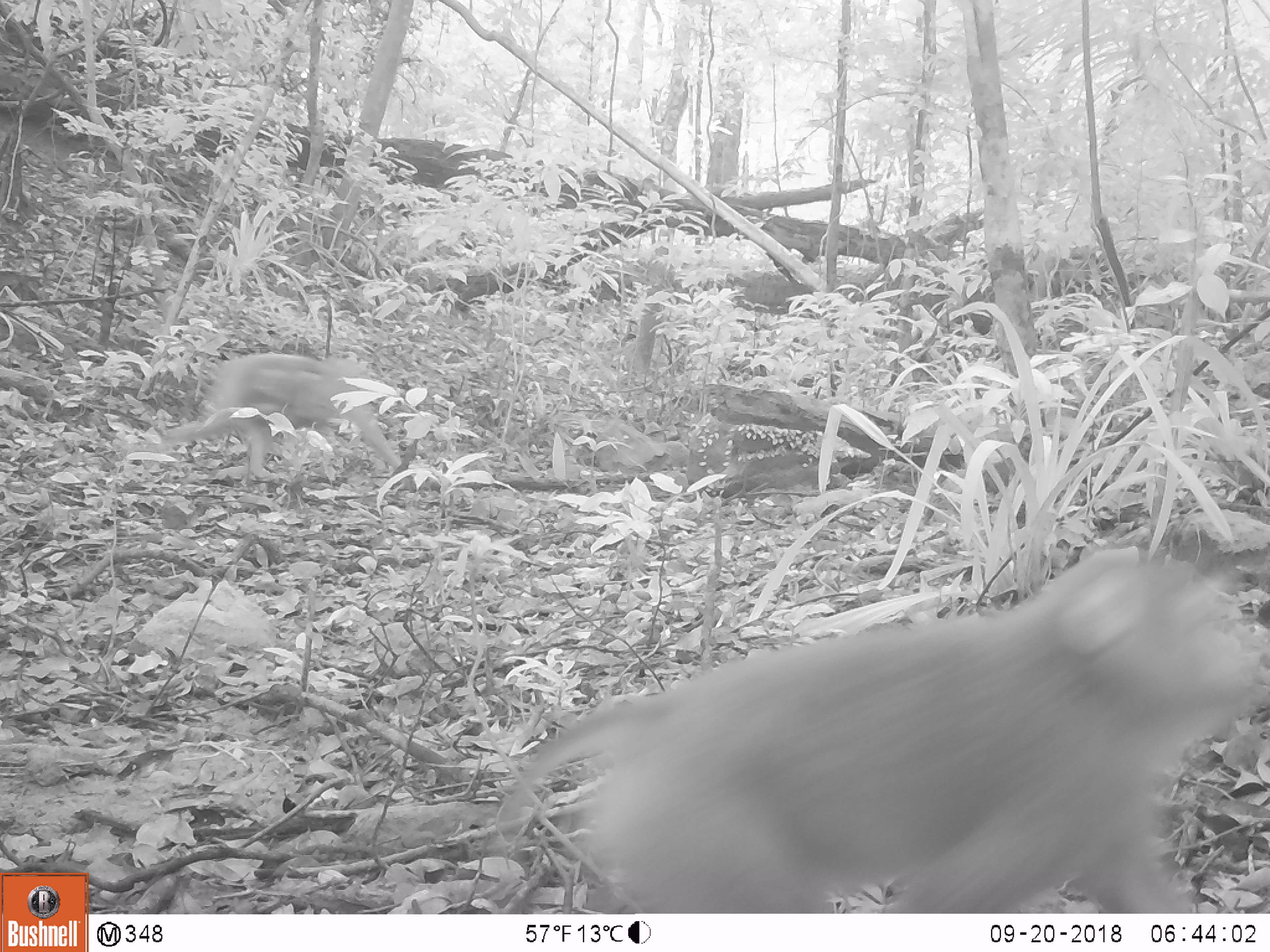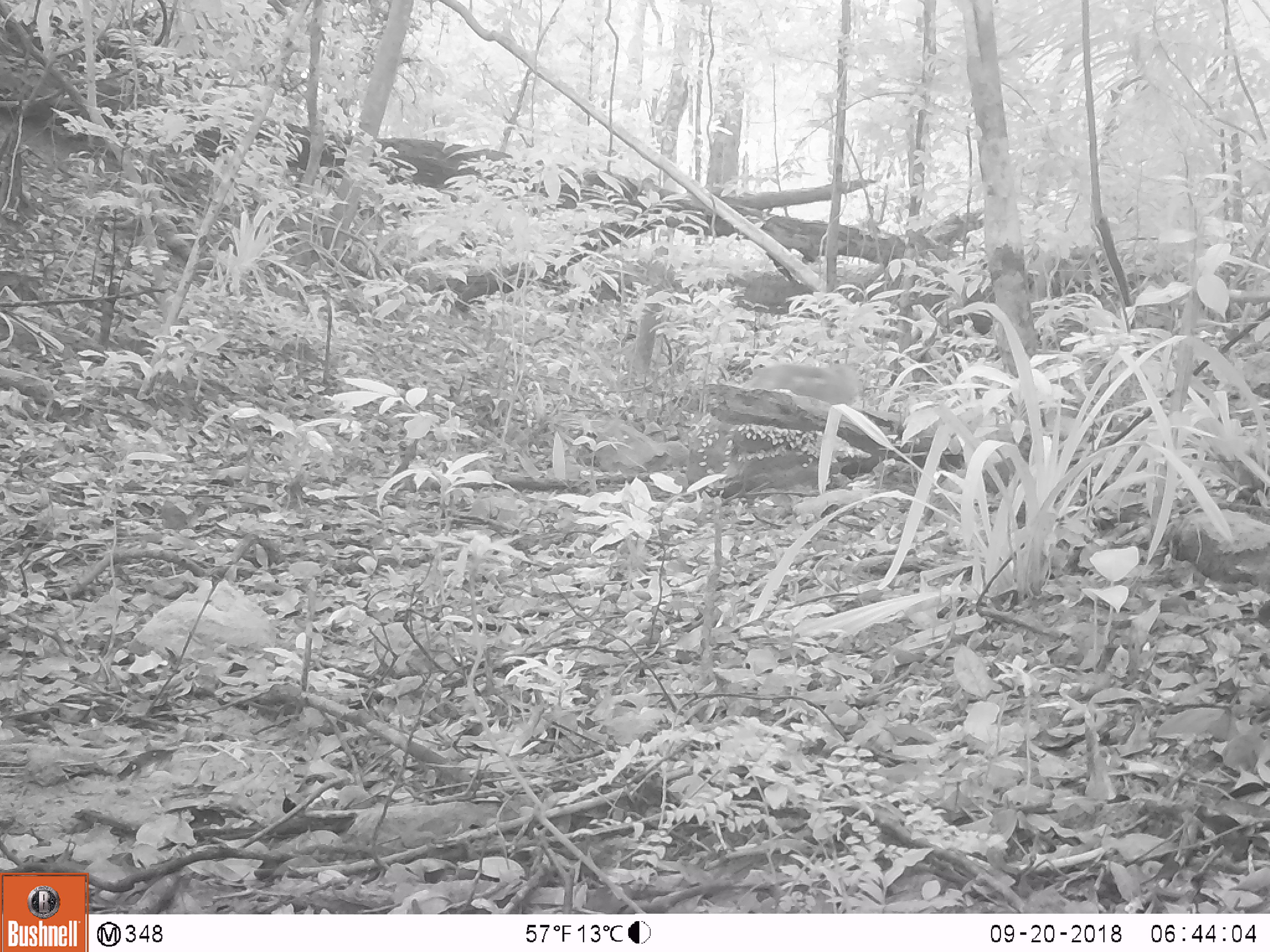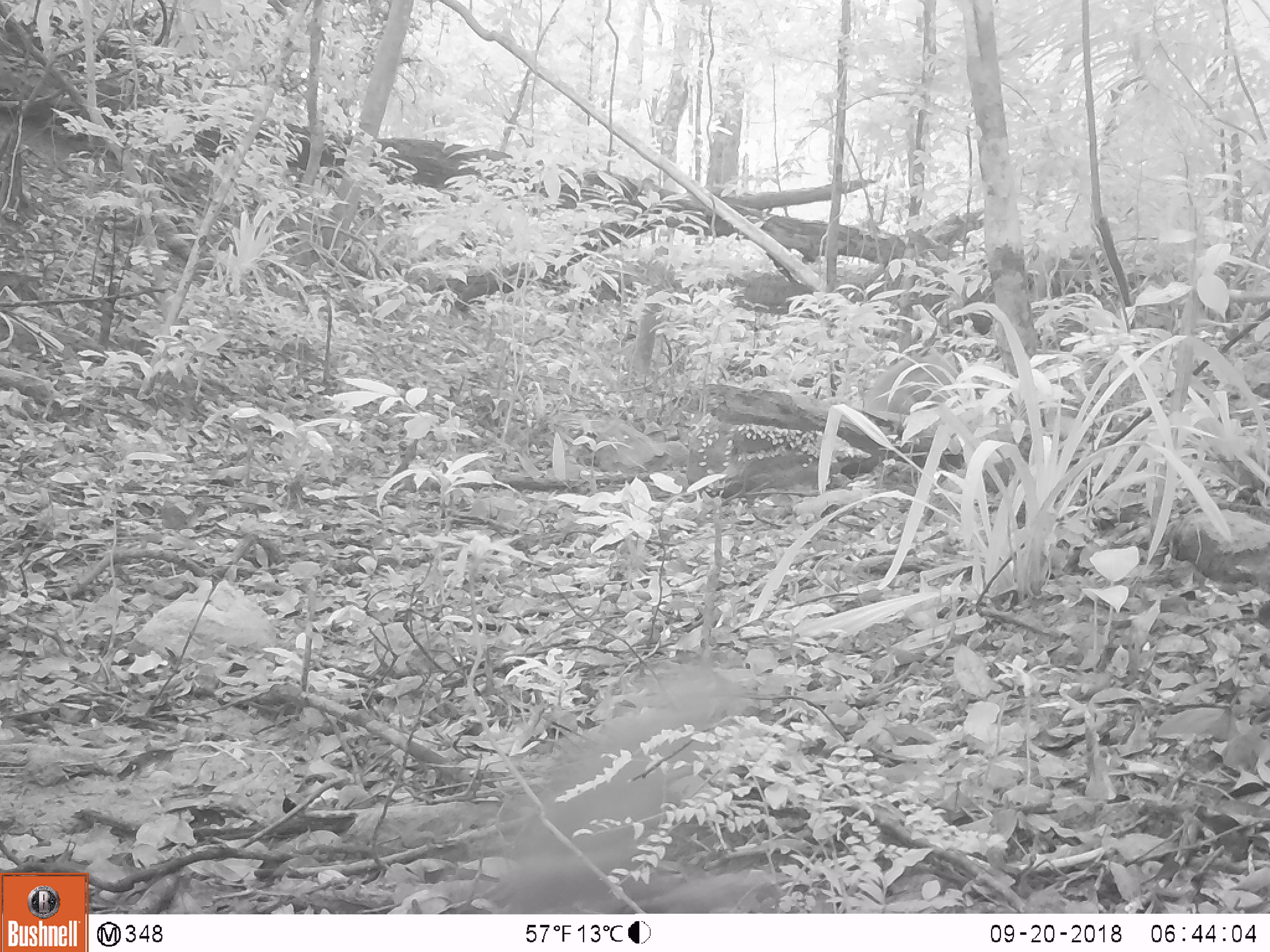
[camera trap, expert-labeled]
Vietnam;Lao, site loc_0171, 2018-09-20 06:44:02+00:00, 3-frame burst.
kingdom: Animalia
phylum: Chordata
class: Mammalia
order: Primates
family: Cercopithecidae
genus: Macaca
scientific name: Macaca nemestrina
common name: pig-tailed macaque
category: pig tailed macaque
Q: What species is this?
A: Pig tailed macaque (pig-tailed macaque) (Macaca nemestrina).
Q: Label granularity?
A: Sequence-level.